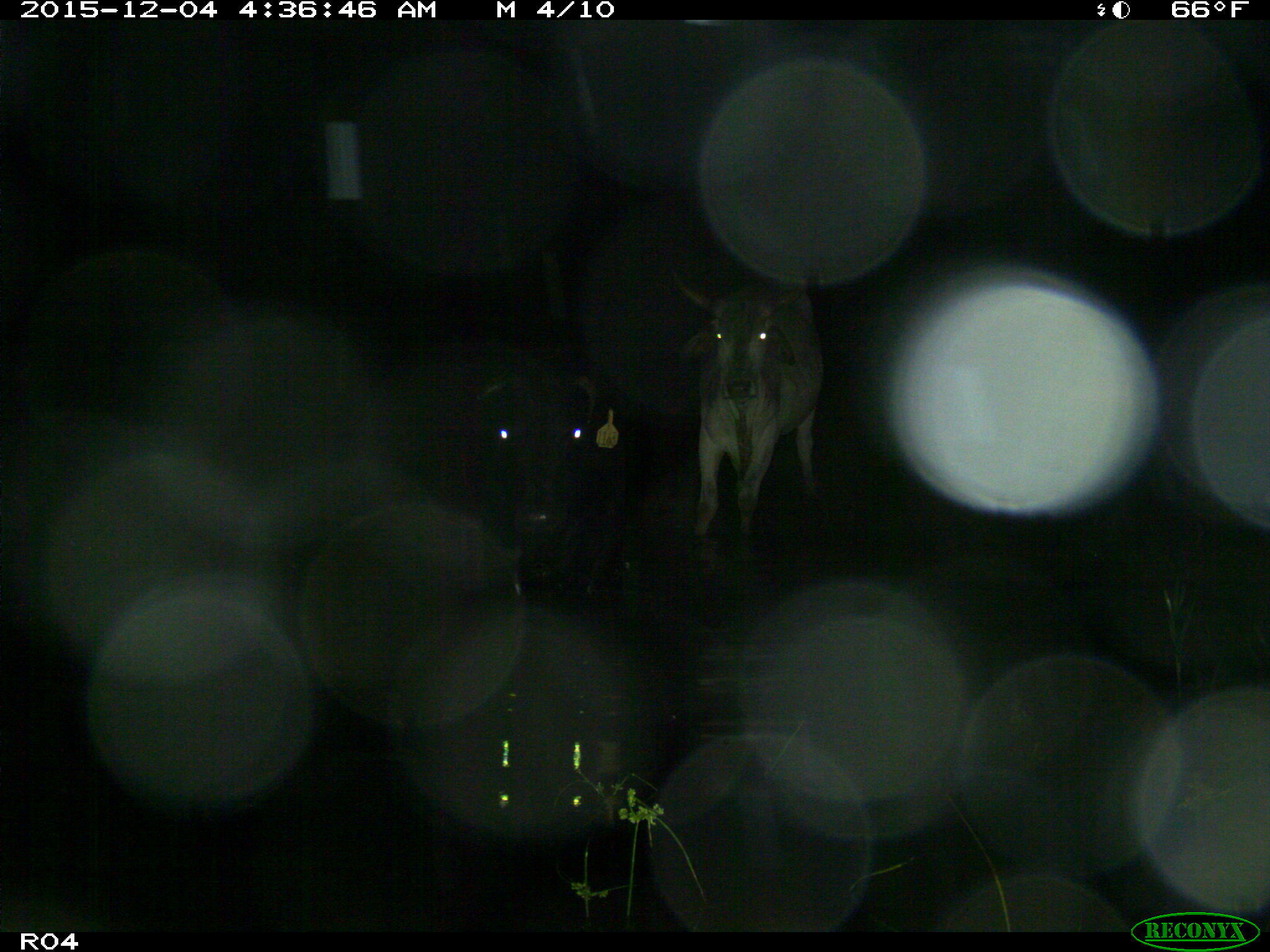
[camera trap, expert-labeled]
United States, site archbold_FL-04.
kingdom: Animalia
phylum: Chordata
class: Mammalia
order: Artiodactyla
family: Bovidae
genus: Bos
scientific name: Bos taurus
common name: domestic cow